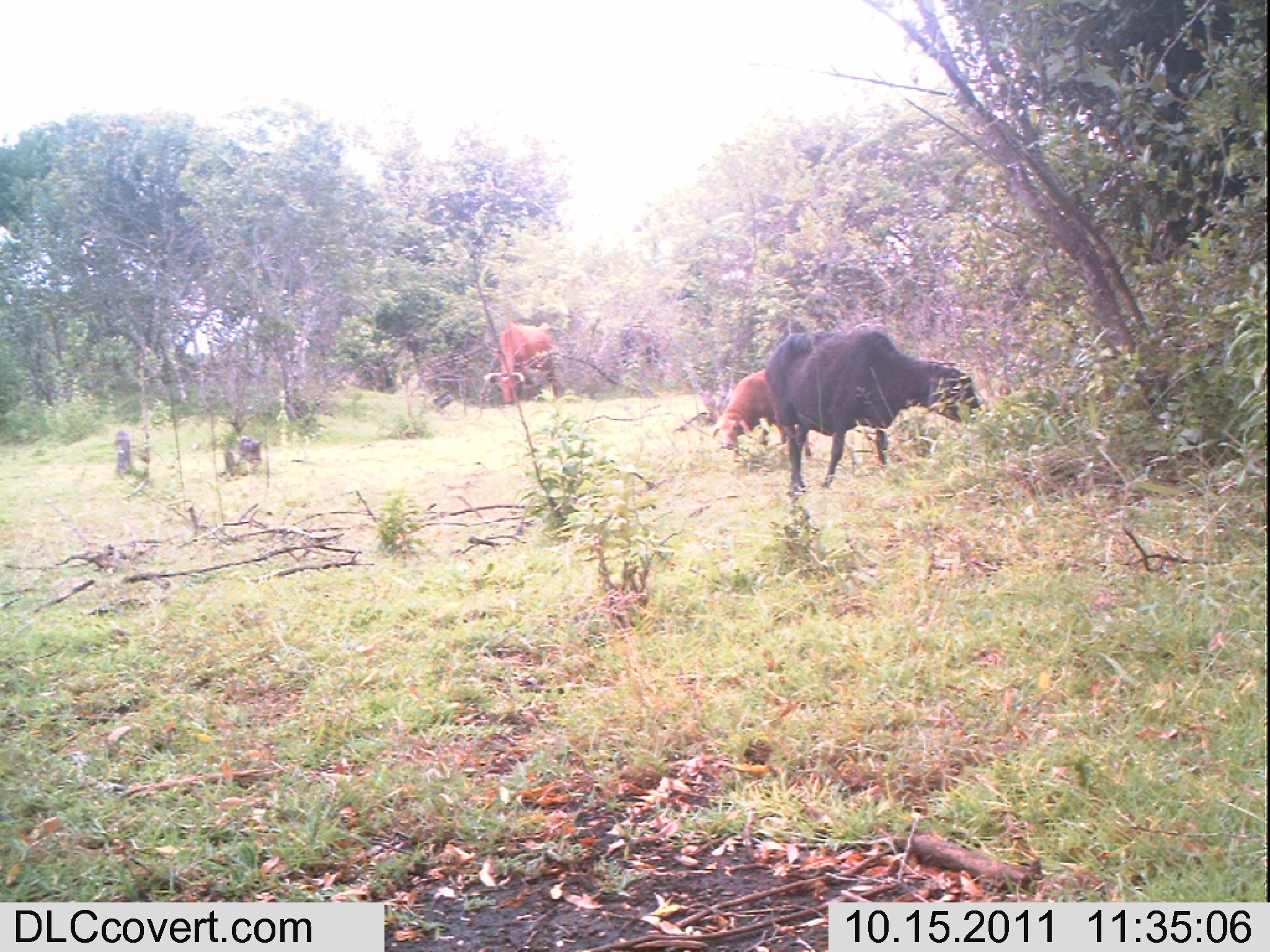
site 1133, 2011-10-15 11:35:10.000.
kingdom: Animalia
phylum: Chordata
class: Mammalia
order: Artiodactyla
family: Bovidae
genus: Bos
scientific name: Bos taurus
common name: domestic cattle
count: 1